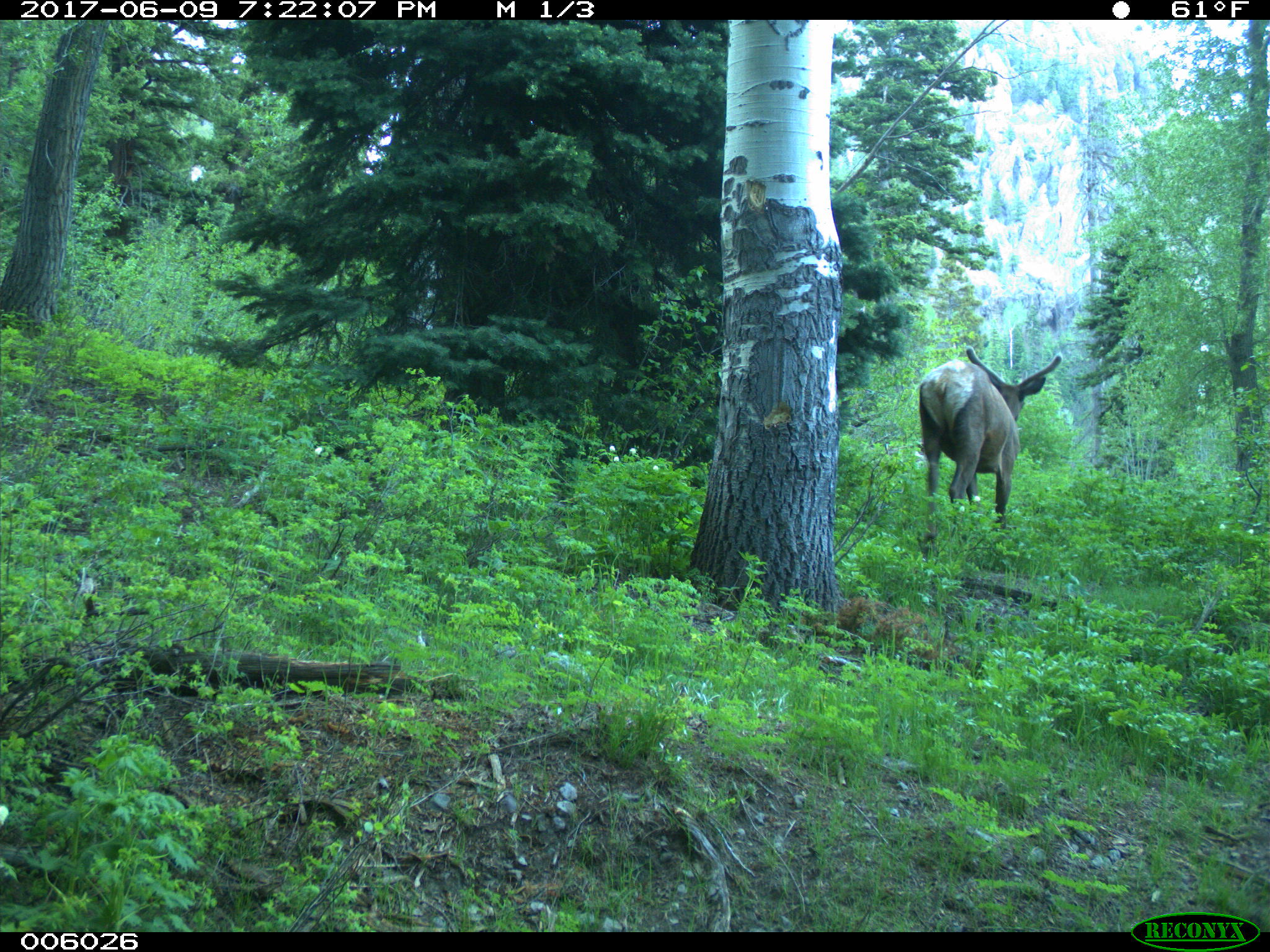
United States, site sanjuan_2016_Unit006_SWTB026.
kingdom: Animalia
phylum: Chordata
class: Mammalia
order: Artiodactyla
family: Cervidae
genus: Cervus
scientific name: Cervus elaphus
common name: red deer